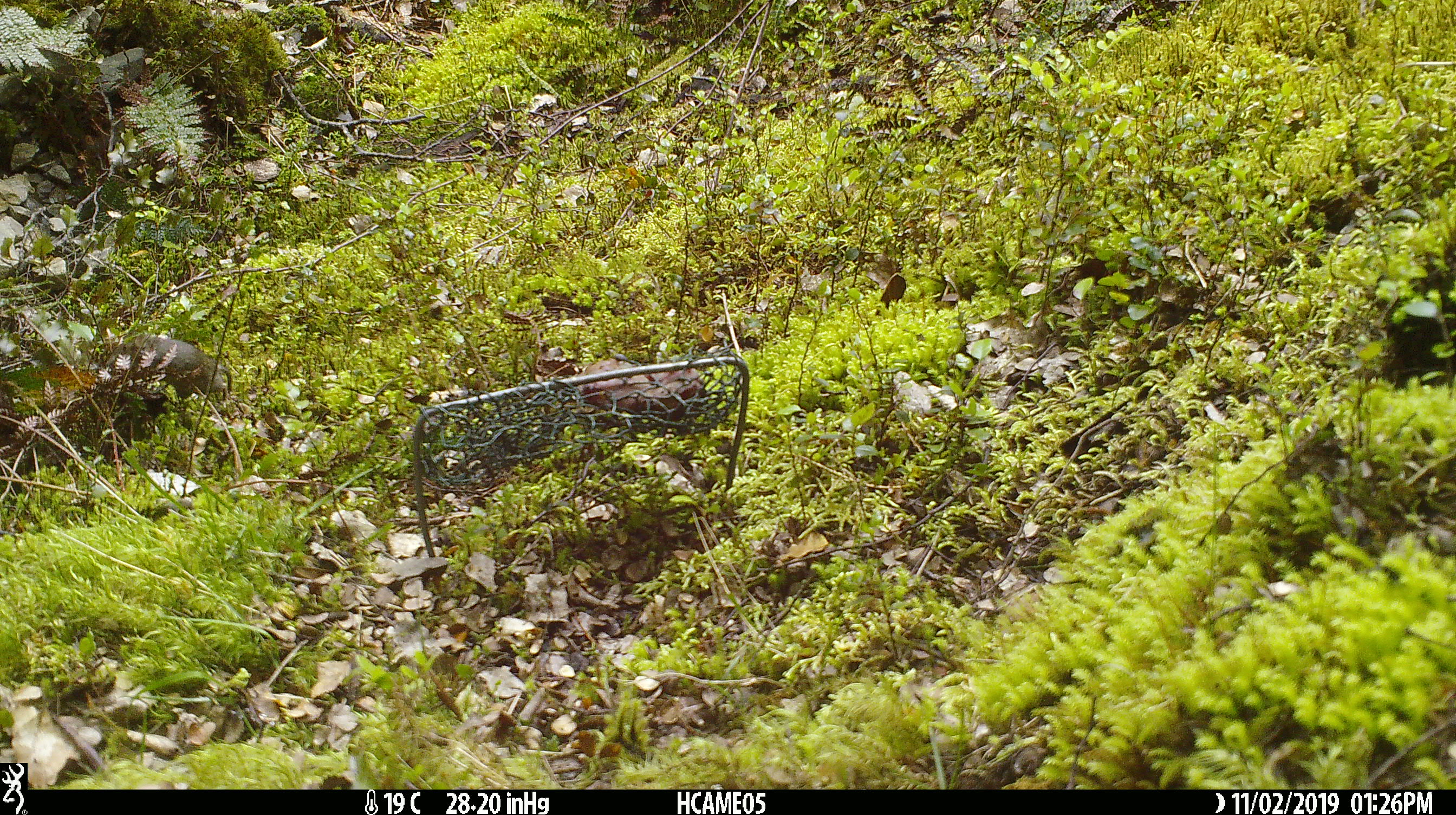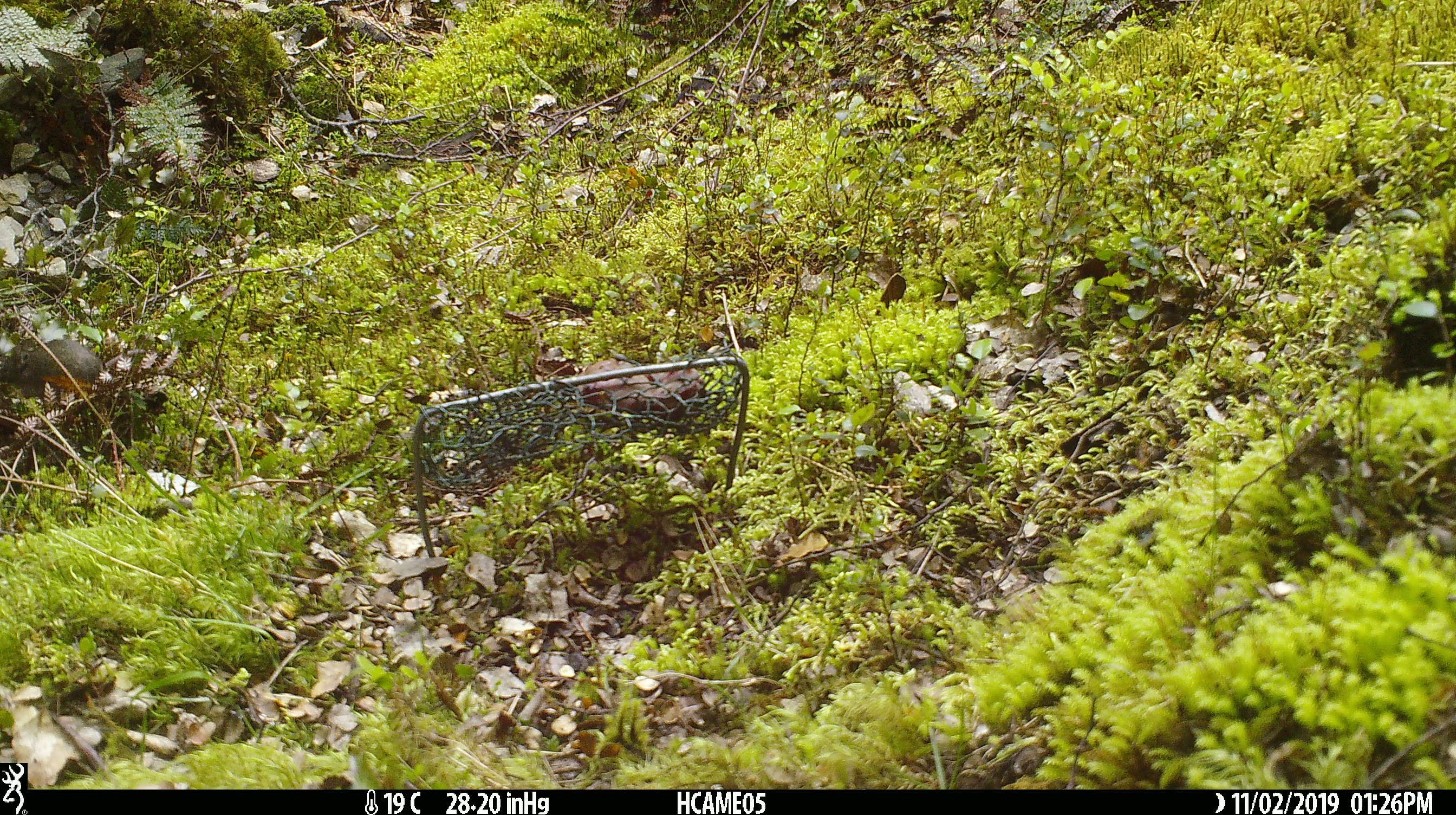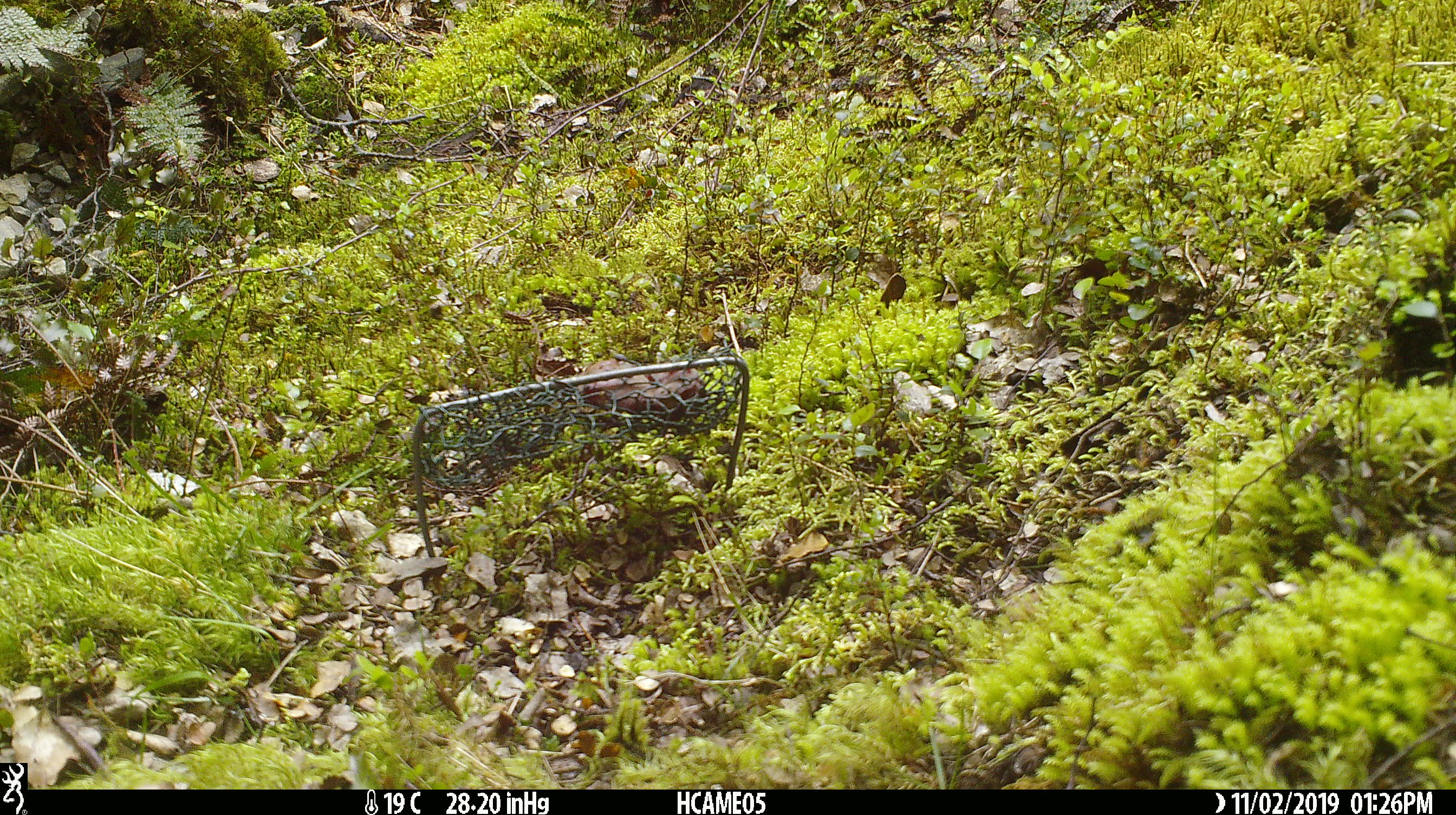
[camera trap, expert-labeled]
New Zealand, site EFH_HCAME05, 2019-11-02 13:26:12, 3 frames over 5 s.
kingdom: Animalia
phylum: Chordata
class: Mammalia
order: Rodentia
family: Muridae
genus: Mus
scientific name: Mus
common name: mouse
Mouse (Mus).